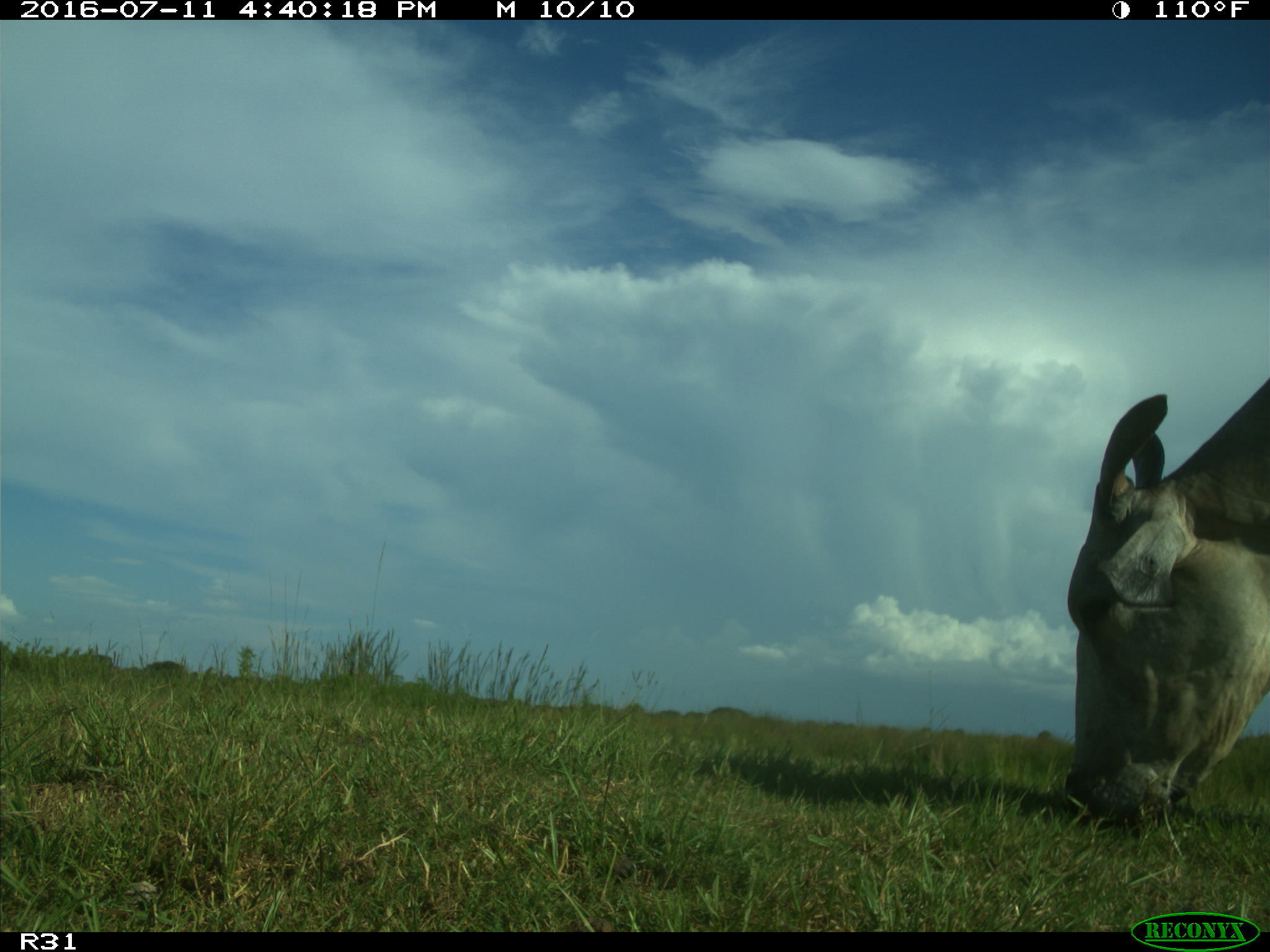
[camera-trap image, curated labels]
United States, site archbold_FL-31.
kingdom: Animalia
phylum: Chordata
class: Mammalia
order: Artiodactyla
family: Bovidae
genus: Bos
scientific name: Bos taurus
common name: domestic cow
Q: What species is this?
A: Bos taurus (domestic cow).